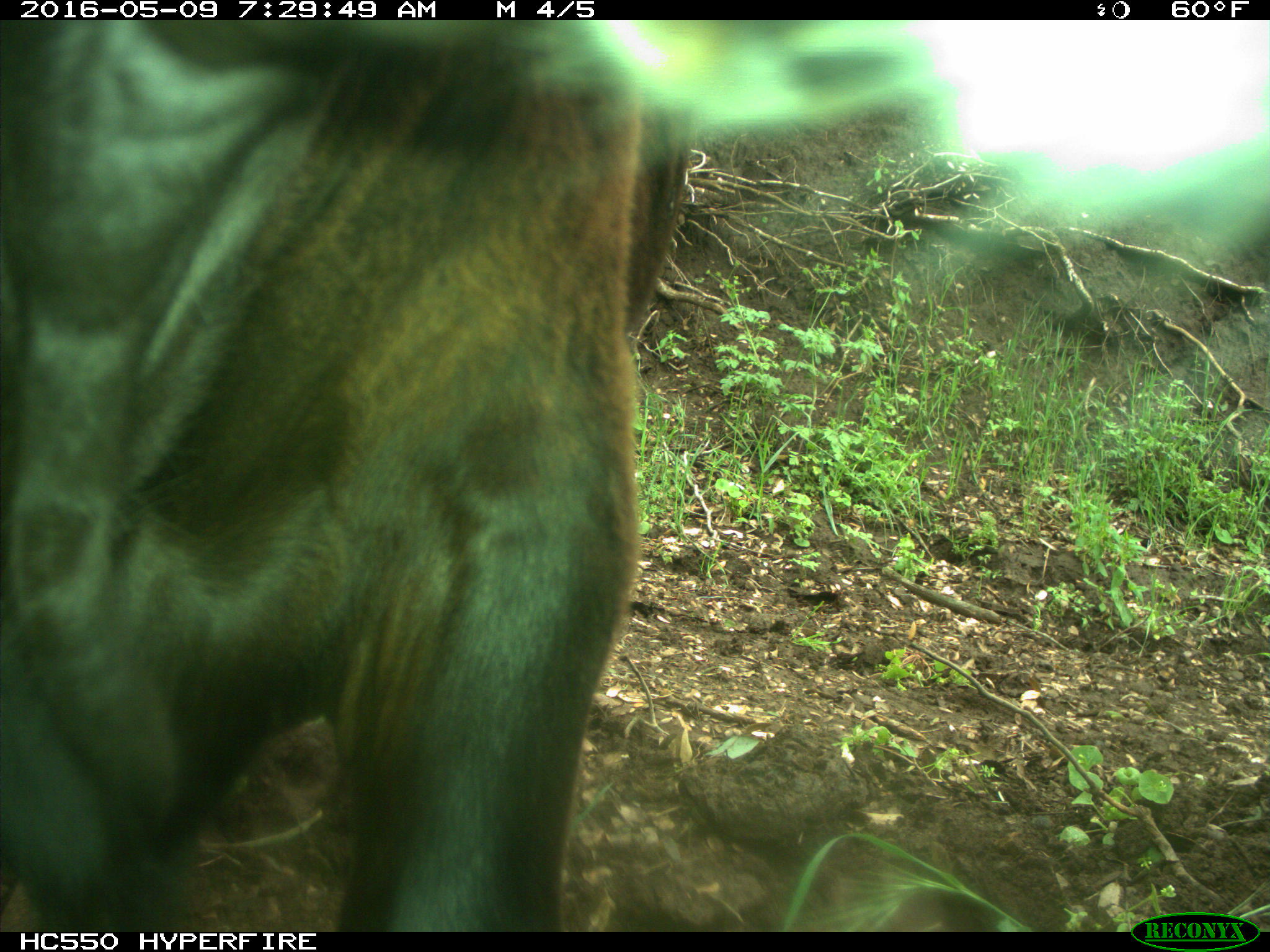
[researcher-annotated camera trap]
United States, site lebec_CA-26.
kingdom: Animalia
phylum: Chordata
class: Mammalia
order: Artiodactyla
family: Bovidae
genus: Bos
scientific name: Bos taurus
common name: domestic cow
Bos taurus (domestic cow).